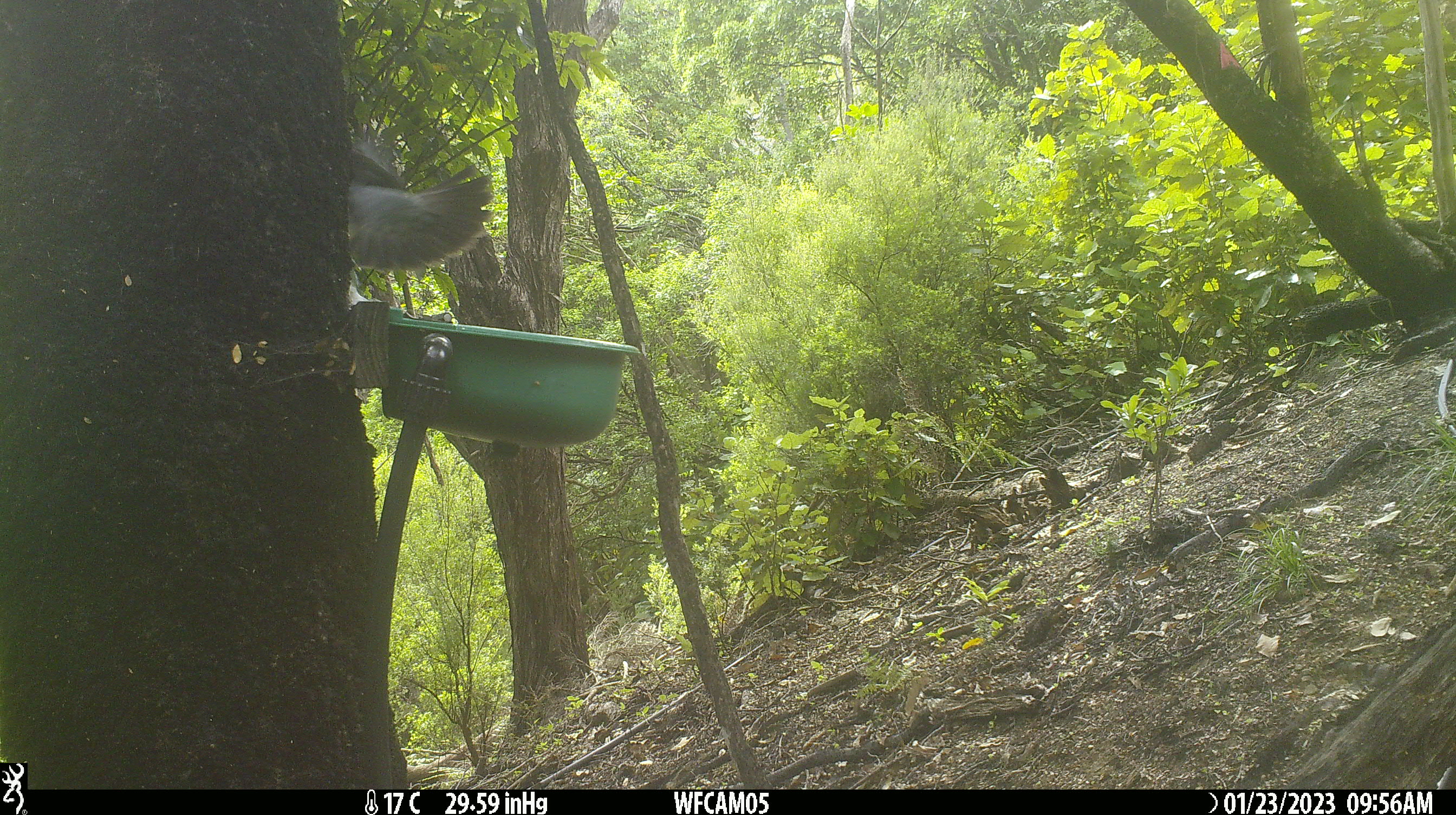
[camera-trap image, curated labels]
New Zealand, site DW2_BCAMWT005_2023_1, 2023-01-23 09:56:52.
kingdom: Animalia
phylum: Chordata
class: Aves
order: Columbiformes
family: Columbidae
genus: Hemiphaga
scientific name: Hemiphaga novaeseelandiae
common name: new zealand pigeon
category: kereru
Kereru (new zealand pigeon) (Hemiphaga novaeseelandiae).